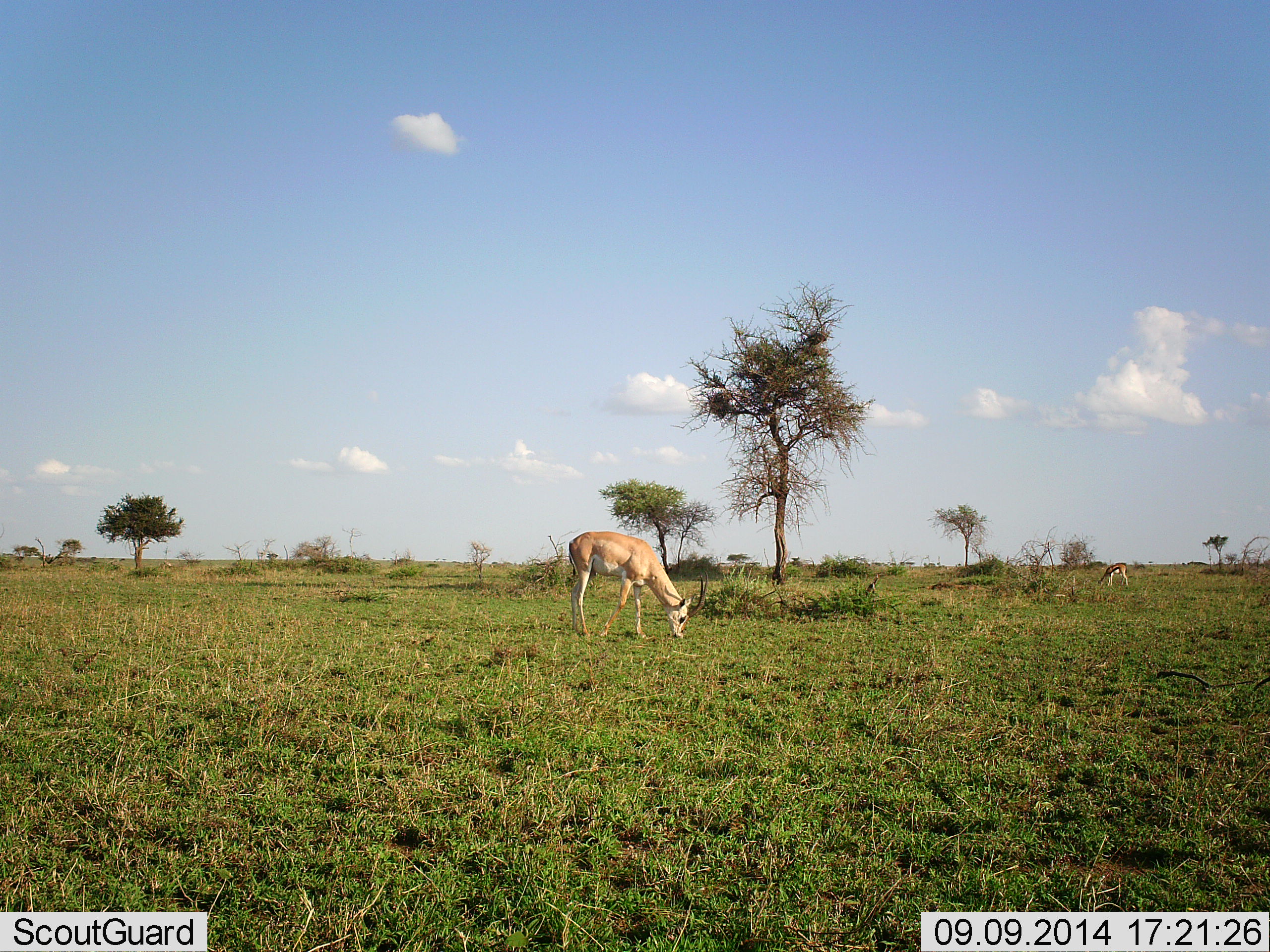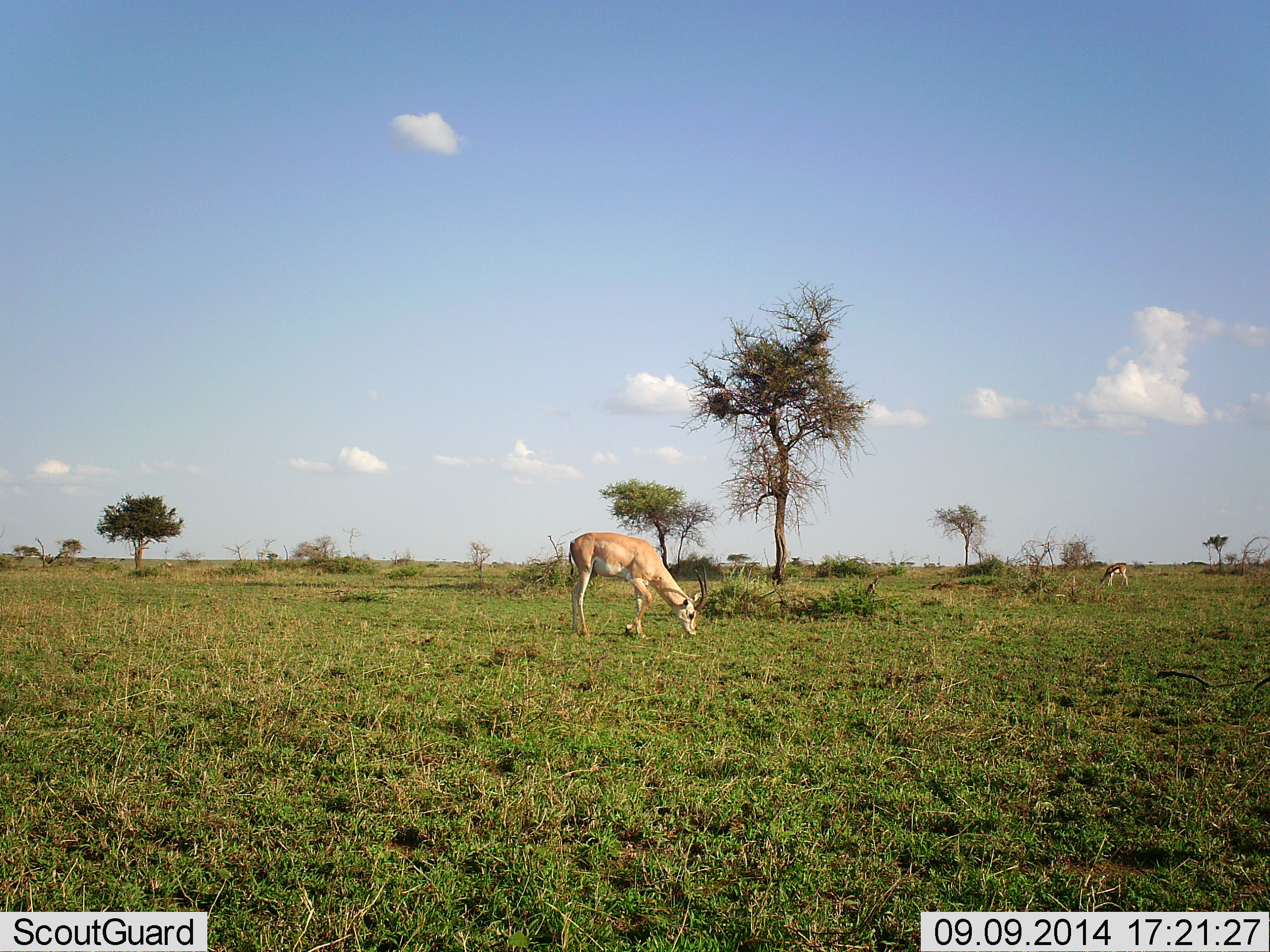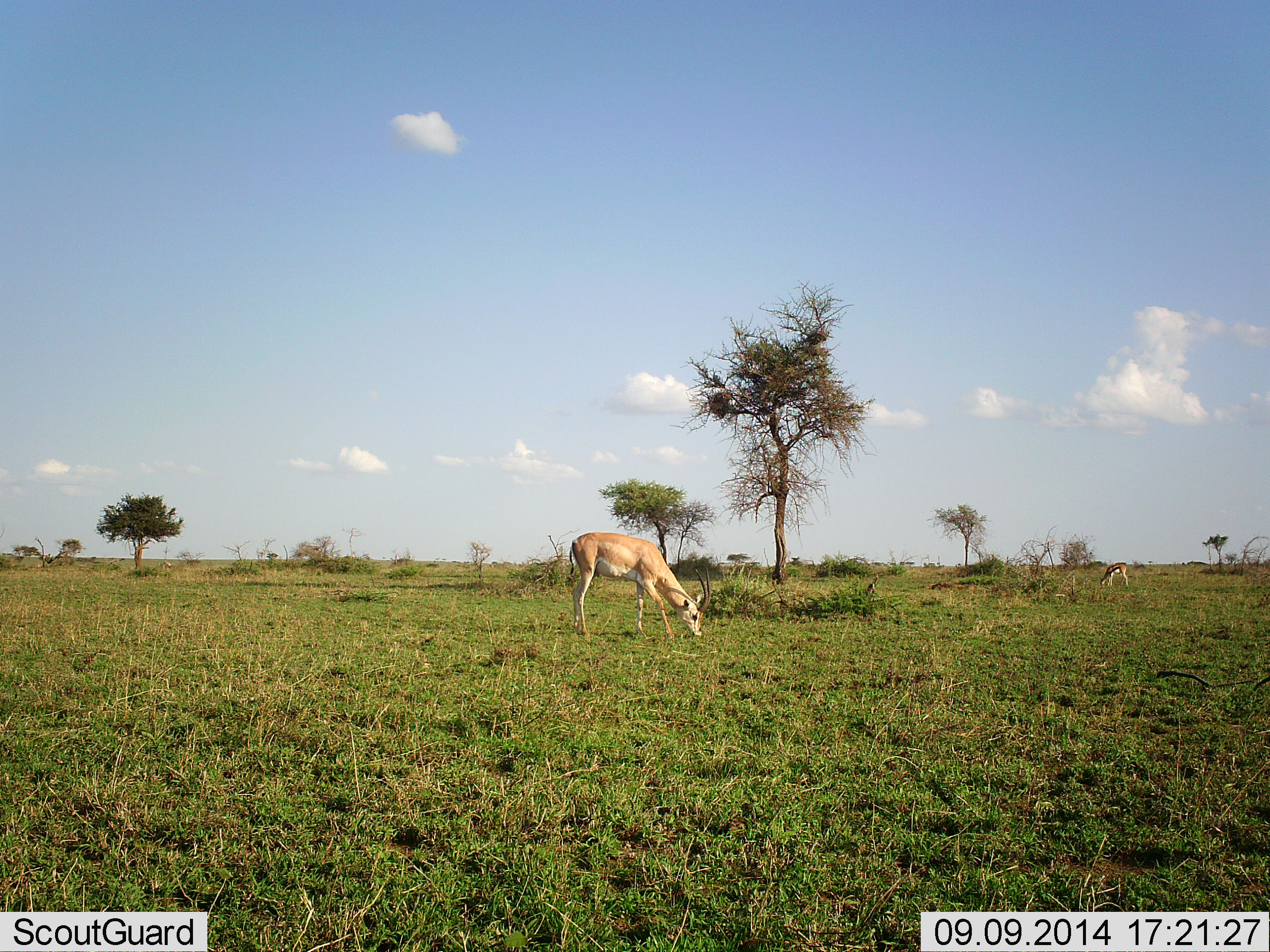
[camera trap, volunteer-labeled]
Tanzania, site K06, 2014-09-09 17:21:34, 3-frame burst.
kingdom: Animalia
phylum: Chordata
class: Mammalia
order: Artiodactyla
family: Bovidae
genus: Nanger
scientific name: Nanger granti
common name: grant's gazelle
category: gazellegrants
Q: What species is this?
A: Gazellegrants (grant's gazelle) (Nanger granti).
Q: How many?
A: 1.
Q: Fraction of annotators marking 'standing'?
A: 18%.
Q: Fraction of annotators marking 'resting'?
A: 0%.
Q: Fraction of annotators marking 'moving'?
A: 0%.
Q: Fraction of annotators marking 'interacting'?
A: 0%.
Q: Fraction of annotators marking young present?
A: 0%.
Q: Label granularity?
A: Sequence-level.